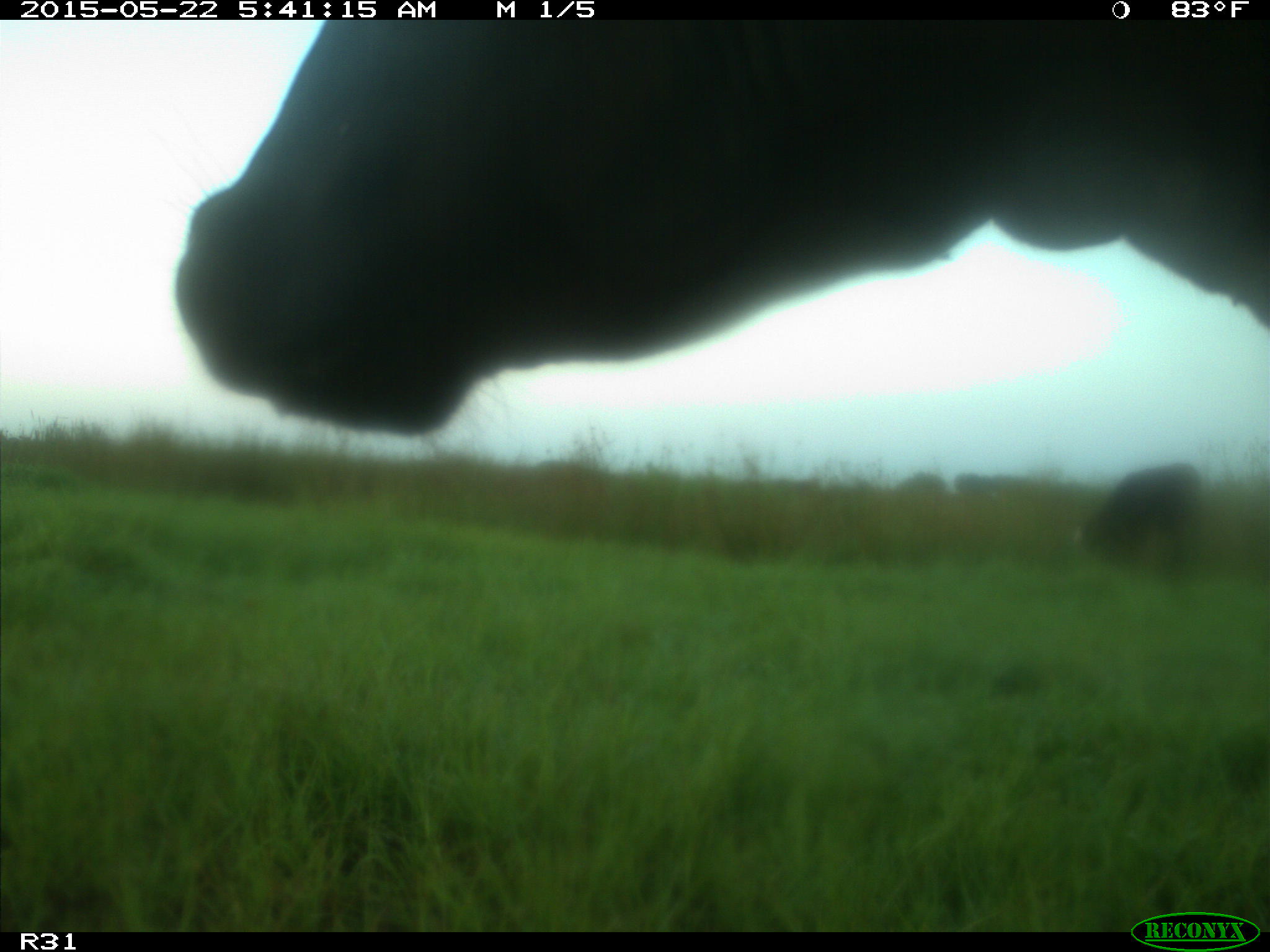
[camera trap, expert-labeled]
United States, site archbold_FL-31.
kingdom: Animalia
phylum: Chordata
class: Mammalia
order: Artiodactyla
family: Bovidae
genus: Bos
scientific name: Bos taurus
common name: domestic cow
Bos taurus (domestic cow).